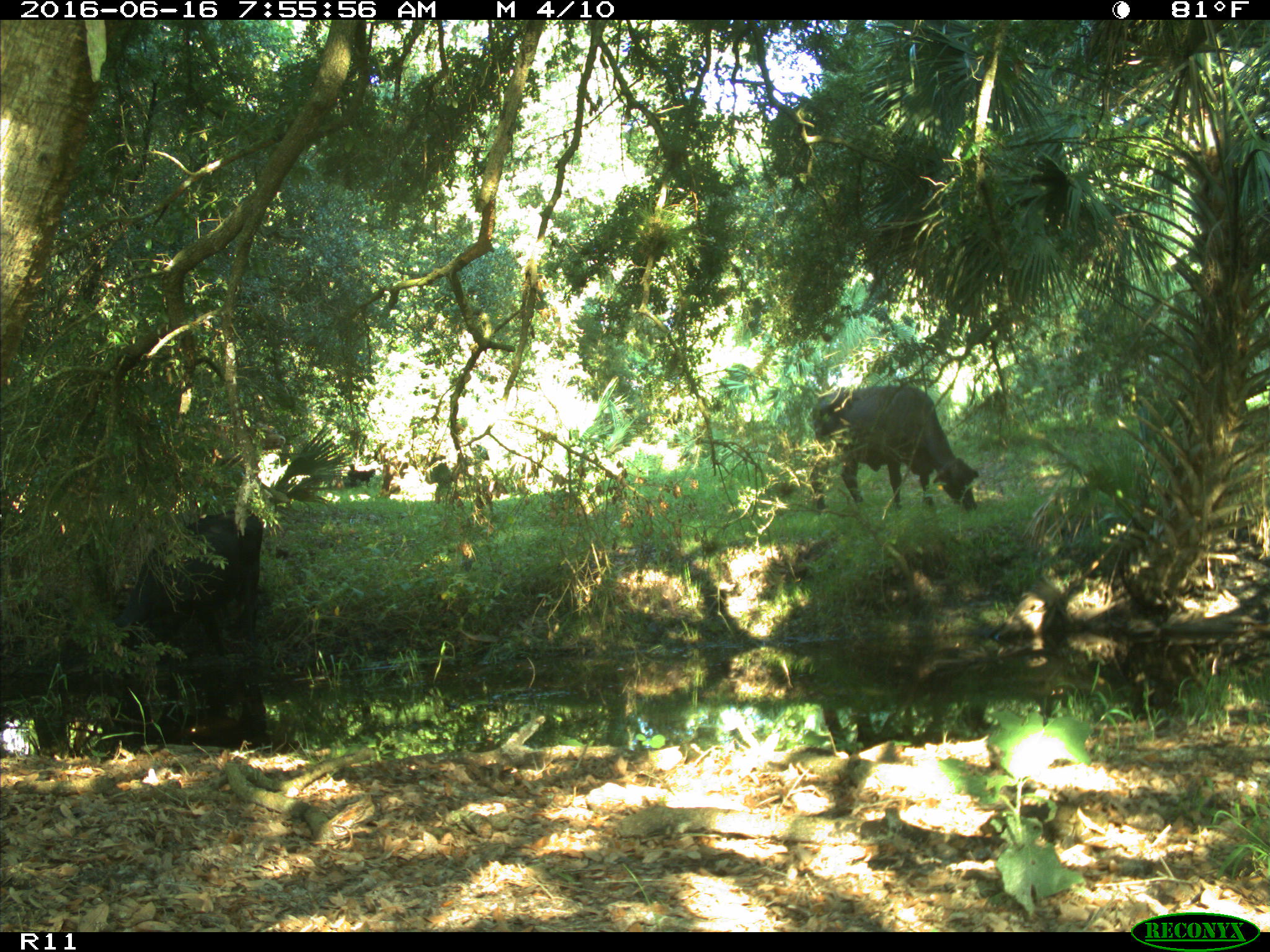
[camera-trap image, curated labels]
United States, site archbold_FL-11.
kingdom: Animalia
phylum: Chordata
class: Mammalia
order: Artiodactyla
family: Bovidae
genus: Bos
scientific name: Bos taurus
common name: domestic cow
Bos taurus (domestic cow).